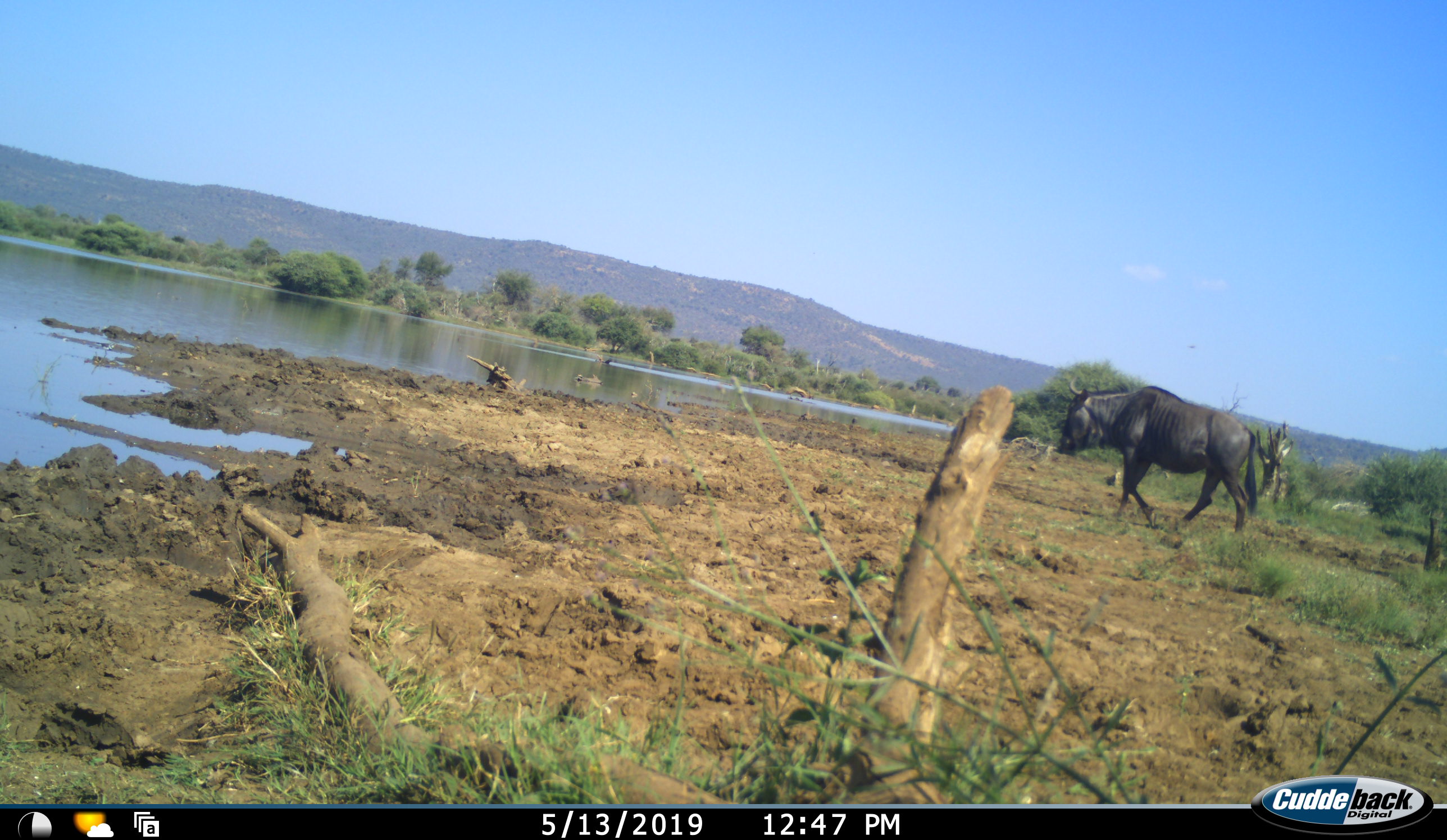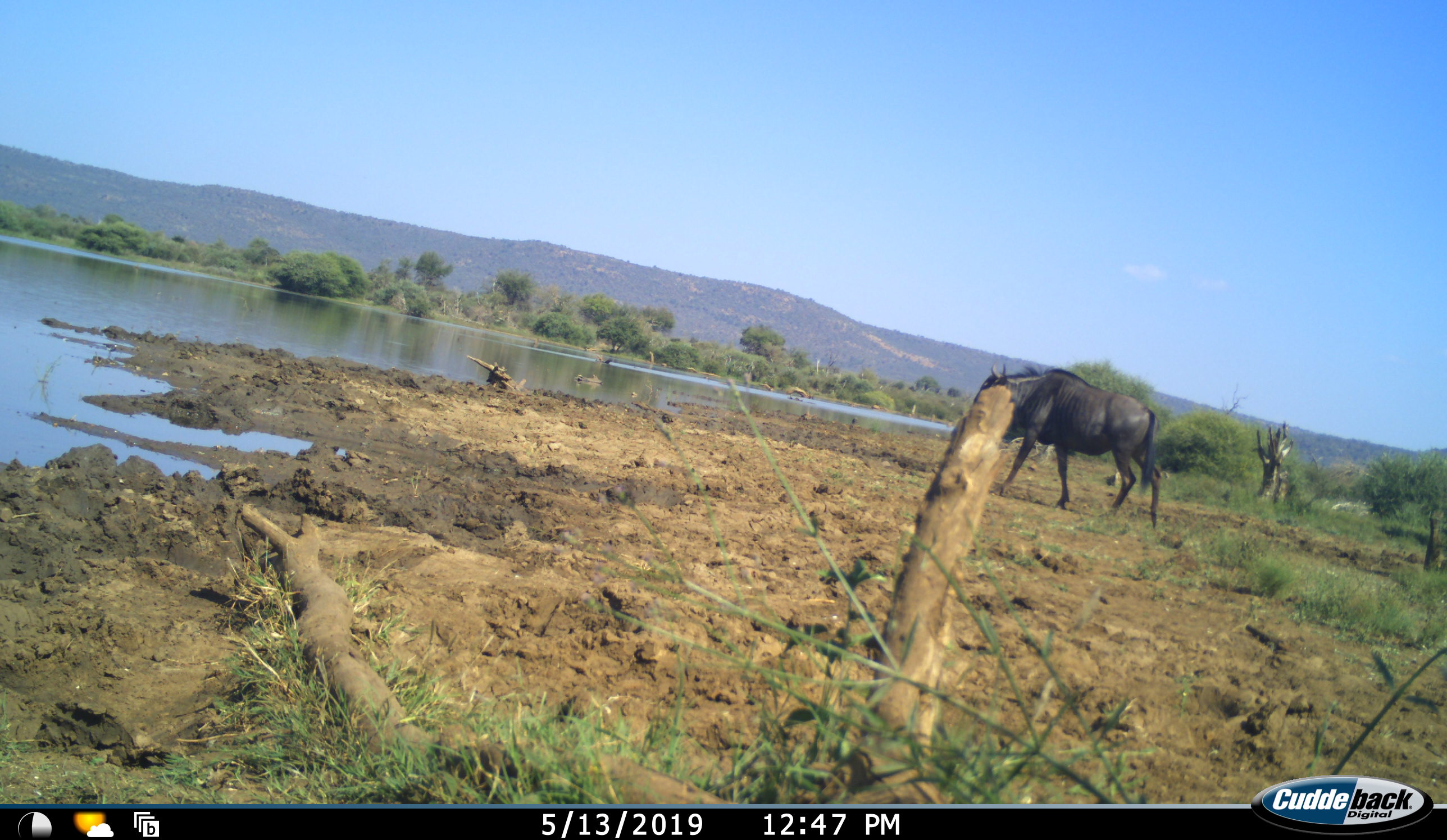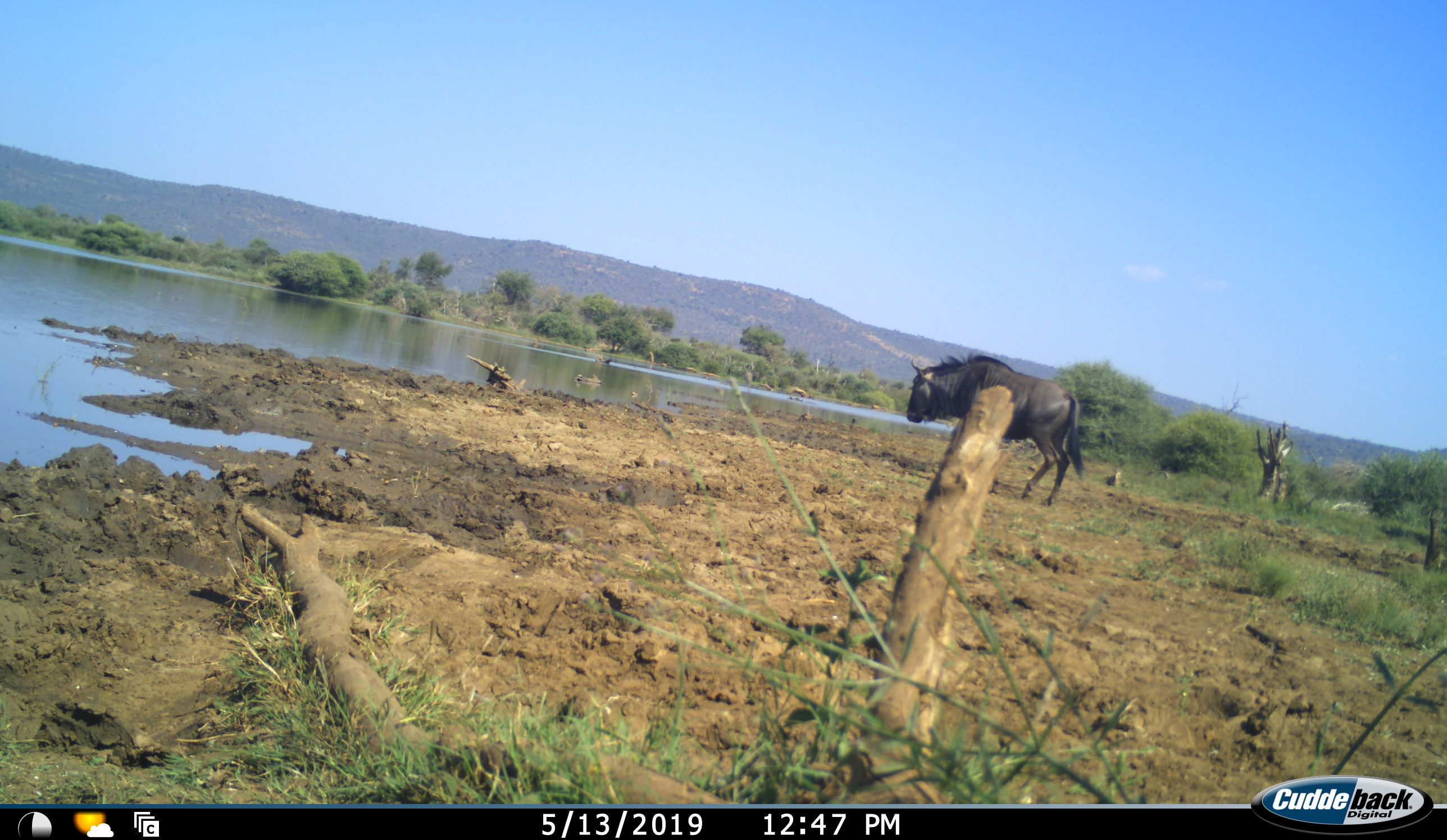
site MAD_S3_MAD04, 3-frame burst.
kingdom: Animalia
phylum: Chordata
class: Mammalia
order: Artiodactyla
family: Bovidae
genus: Connochaetes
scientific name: Connochaetes taurinus taurinus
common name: blue wildebeest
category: wildebeestblue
Wildebeestblue (blue wildebeest) (Connochaetes taurinus taurinus), count 1. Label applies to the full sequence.